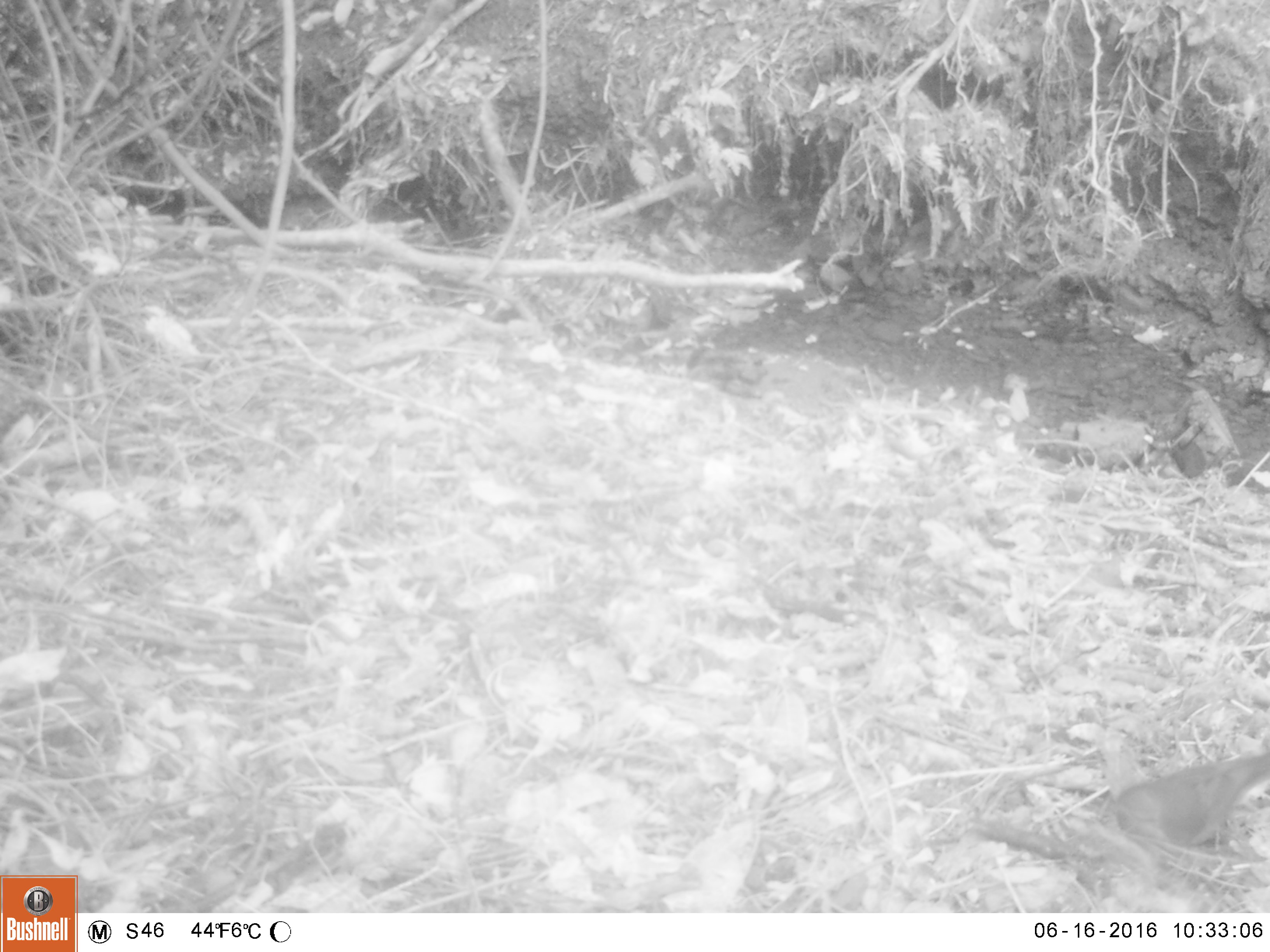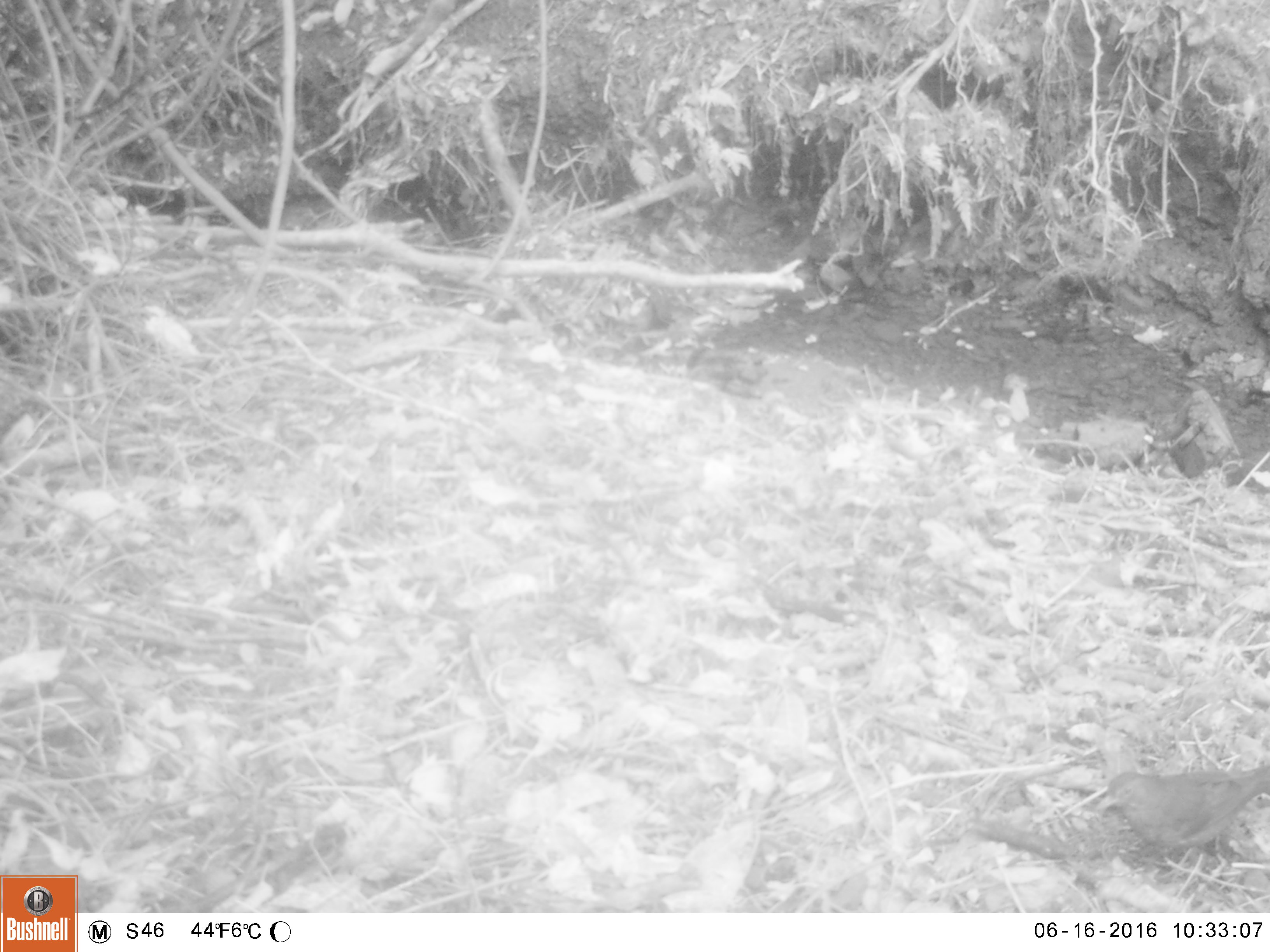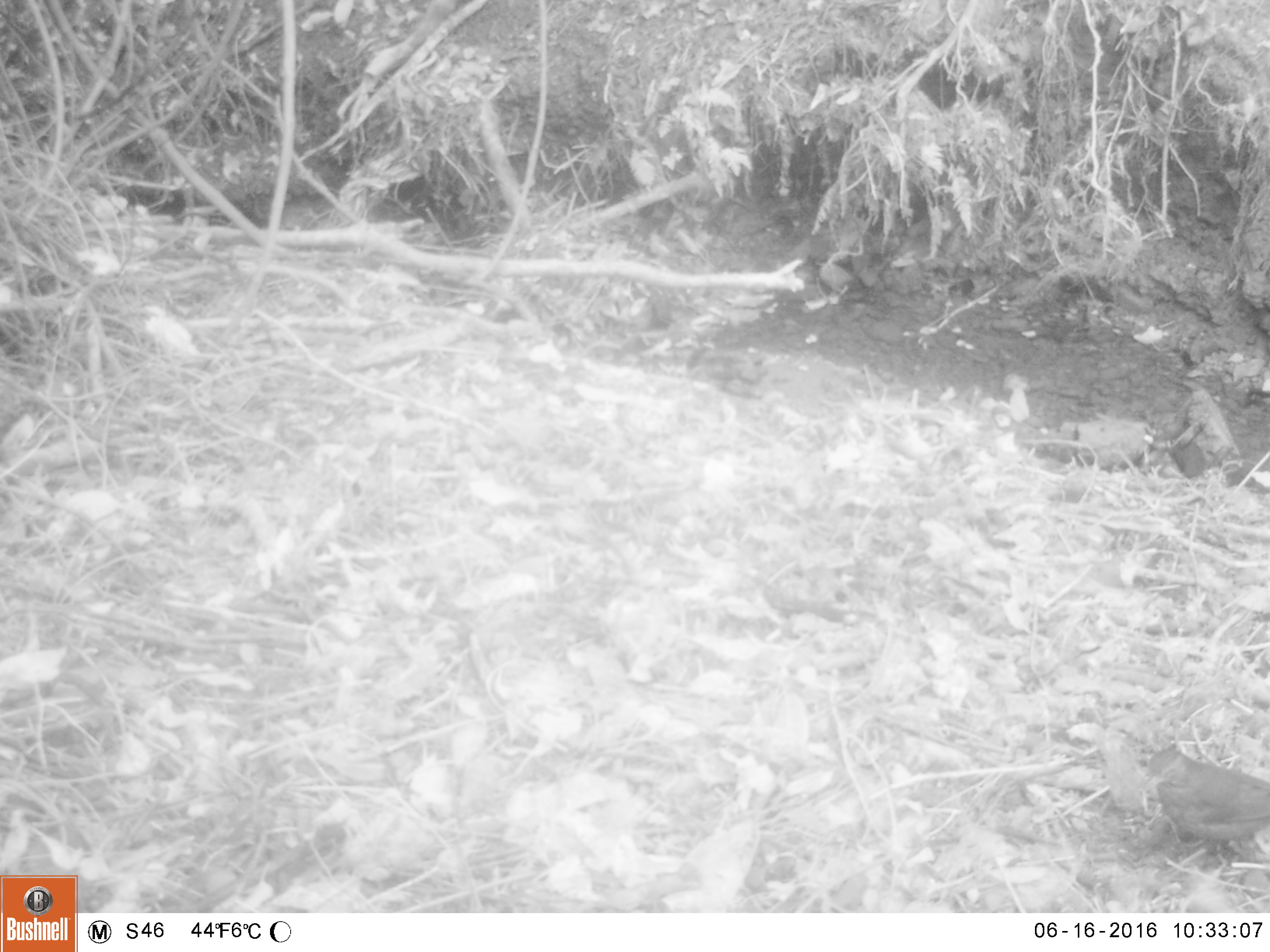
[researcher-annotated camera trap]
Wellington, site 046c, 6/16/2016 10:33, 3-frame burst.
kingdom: Animalia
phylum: Chordata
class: Aves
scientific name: Aves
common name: bird